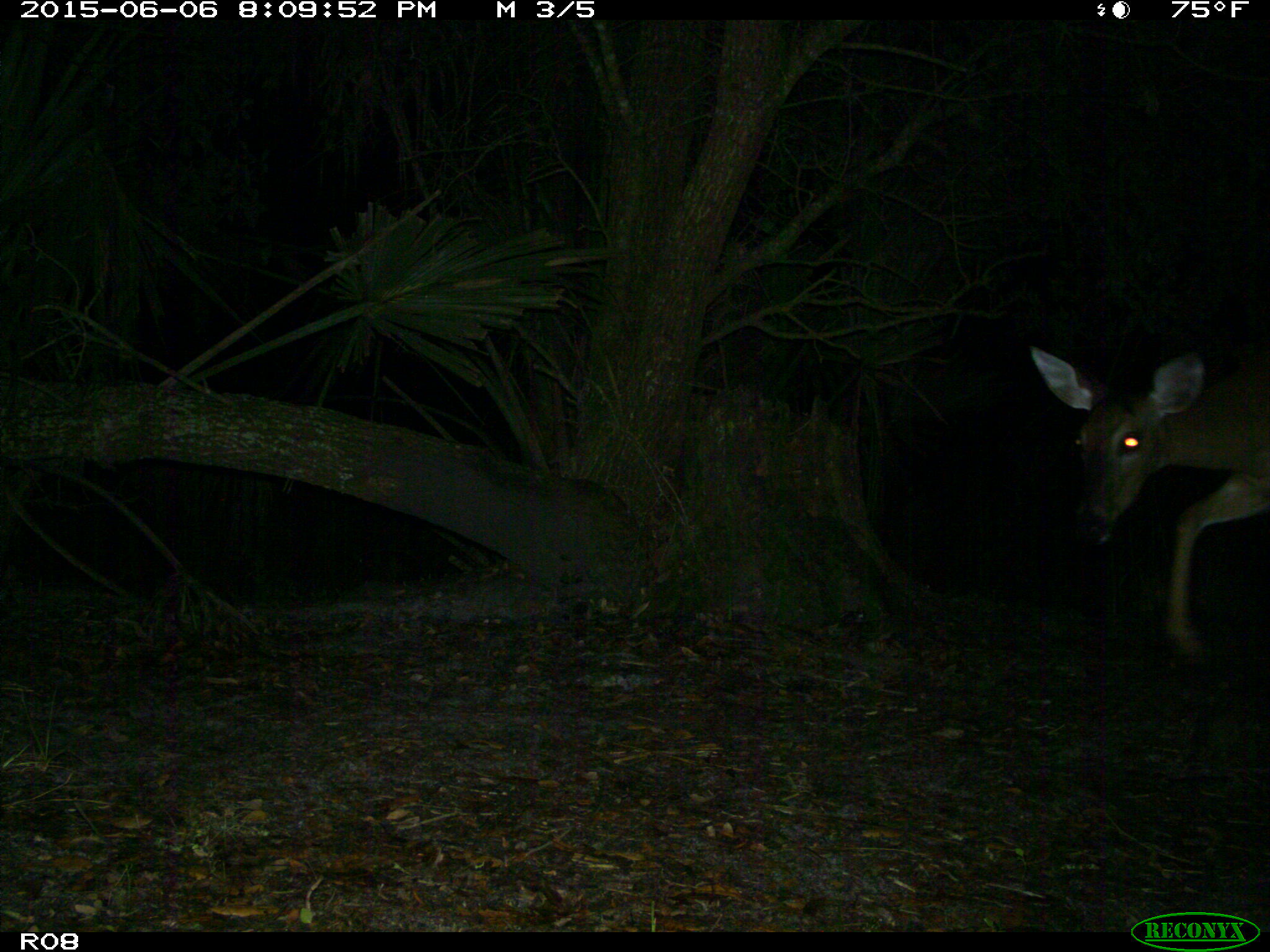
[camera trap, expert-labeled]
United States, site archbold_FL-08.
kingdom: Animalia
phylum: Chordata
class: Mammalia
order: Artiodactyla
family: Cervidae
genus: Odocoileus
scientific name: Odocoileus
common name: deer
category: unidentified deer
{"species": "unidentified deer (deer) (Odocoileus)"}